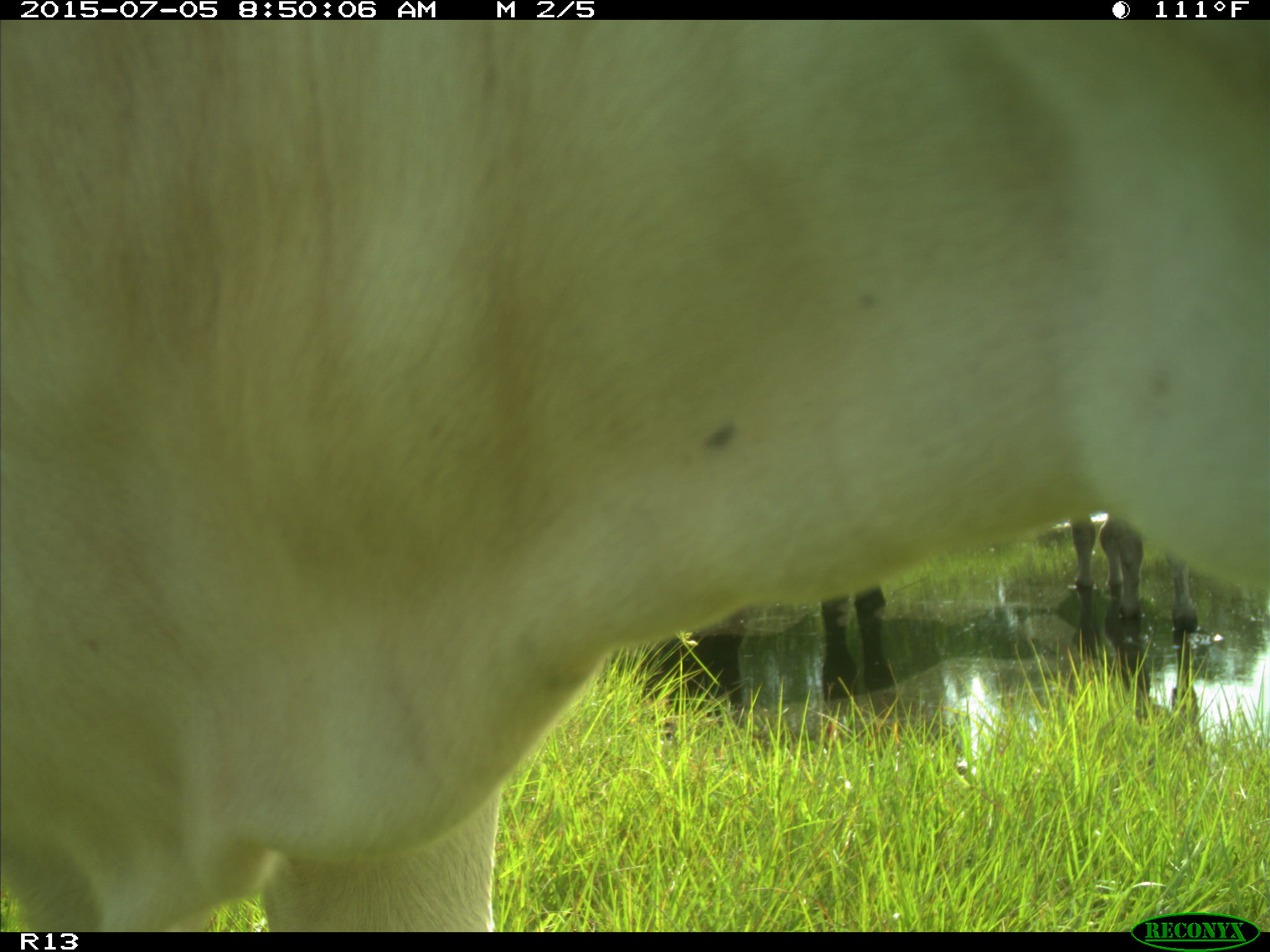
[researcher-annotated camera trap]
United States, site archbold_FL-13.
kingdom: Animalia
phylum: Chordata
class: Mammalia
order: Artiodactyla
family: Bovidae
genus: Bos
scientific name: Bos taurus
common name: domestic cow